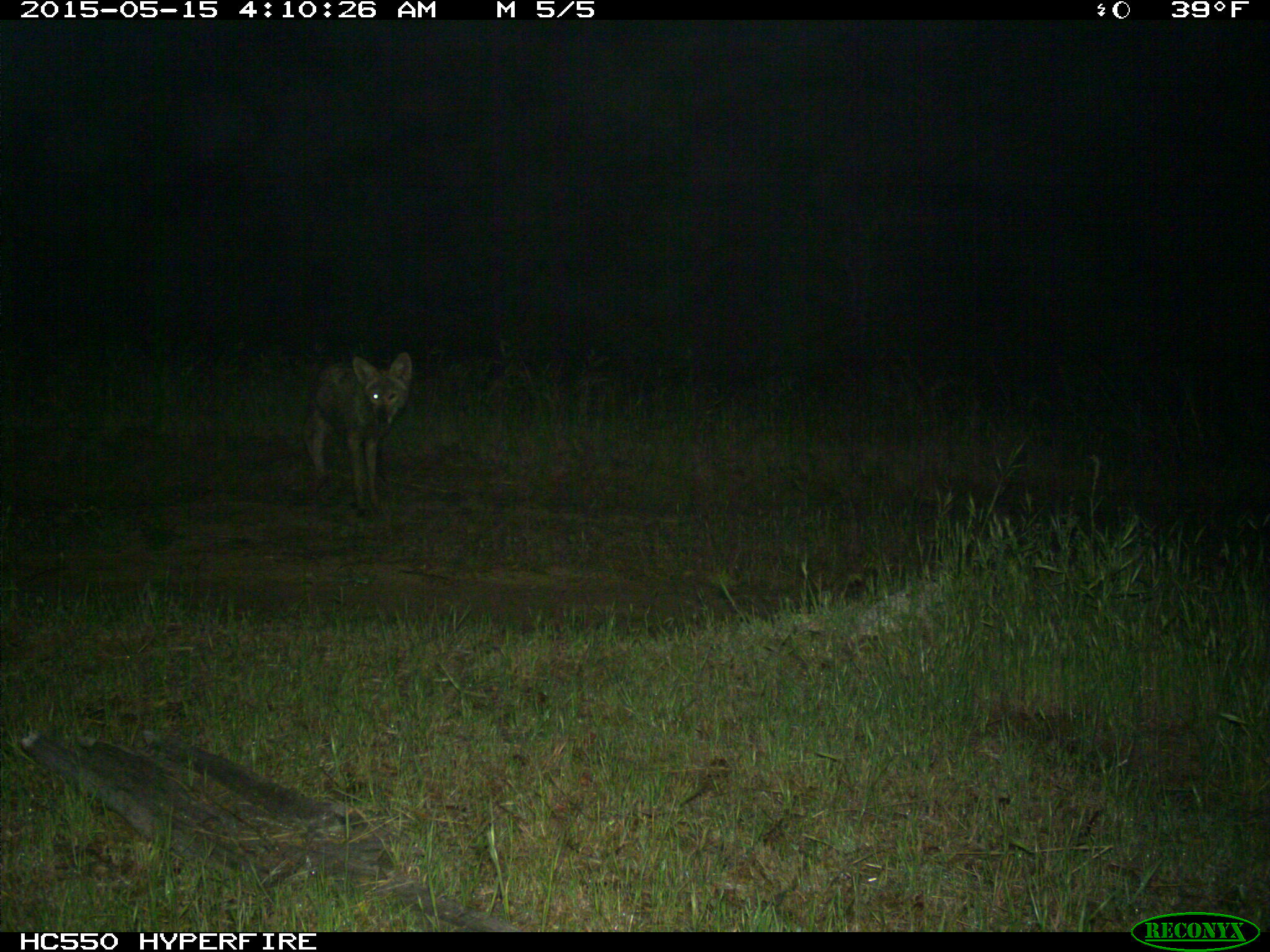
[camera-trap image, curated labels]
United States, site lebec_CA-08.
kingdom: Animalia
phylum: Chordata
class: Mammalia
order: Carnivora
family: Canidae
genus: Canis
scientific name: Canis latrans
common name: coyote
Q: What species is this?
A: Canis latrans (coyote).